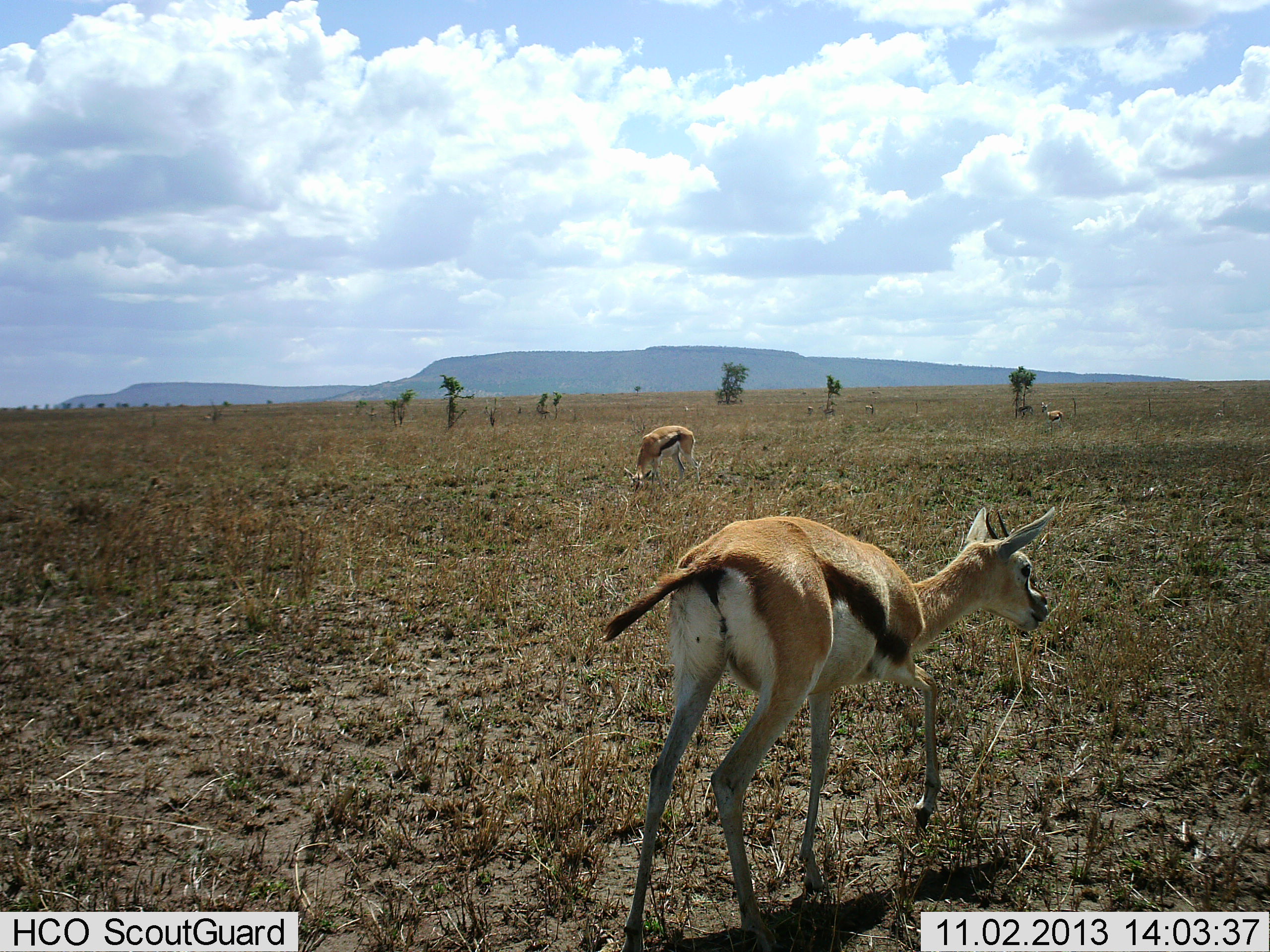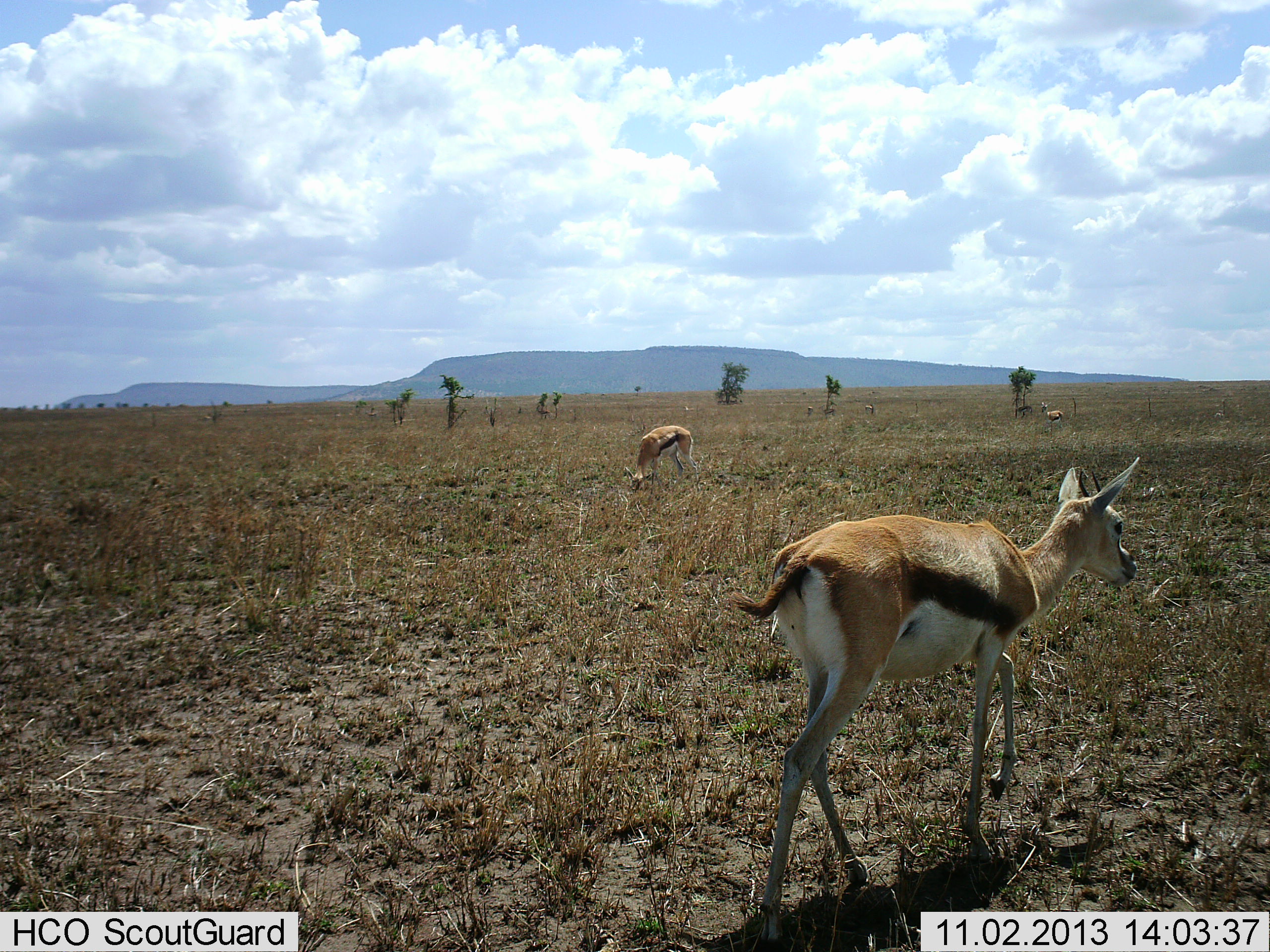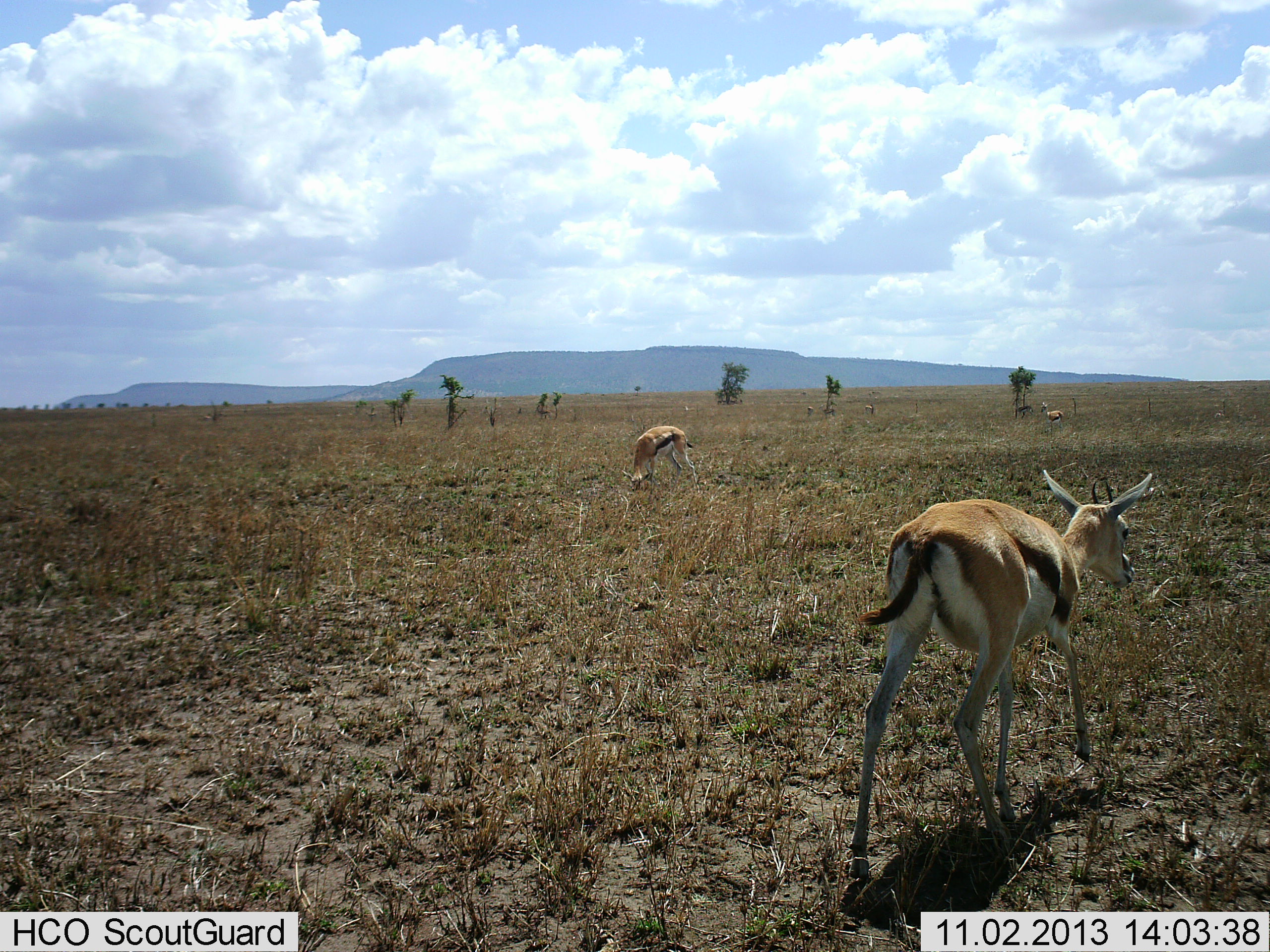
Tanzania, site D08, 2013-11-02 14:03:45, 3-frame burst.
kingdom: Animalia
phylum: Chordata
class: Mammalia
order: Artiodactyla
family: Bovidae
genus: Eudorcas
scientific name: Eudorcas thomsonii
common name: thomson's gazelle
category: gazellethomsons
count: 2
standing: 55%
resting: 0%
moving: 82%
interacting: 0%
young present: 0%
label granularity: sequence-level